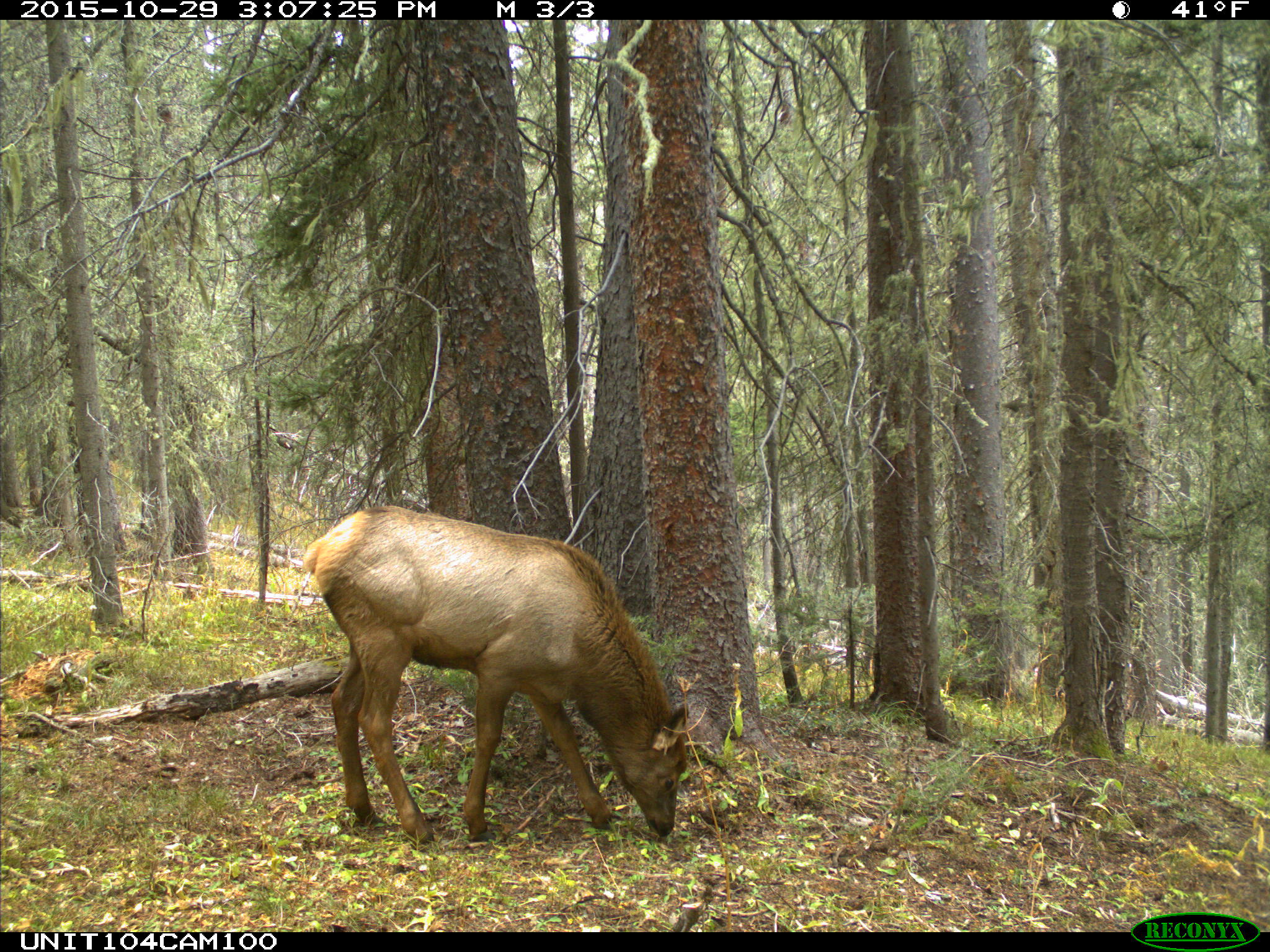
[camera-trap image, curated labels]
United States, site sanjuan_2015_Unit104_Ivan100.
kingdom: Animalia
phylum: Chordata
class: Mammalia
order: Artiodactyla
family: Cervidae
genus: Cervus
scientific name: Cervus elaphus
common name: red deer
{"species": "Cervus elaphus (red deer)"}